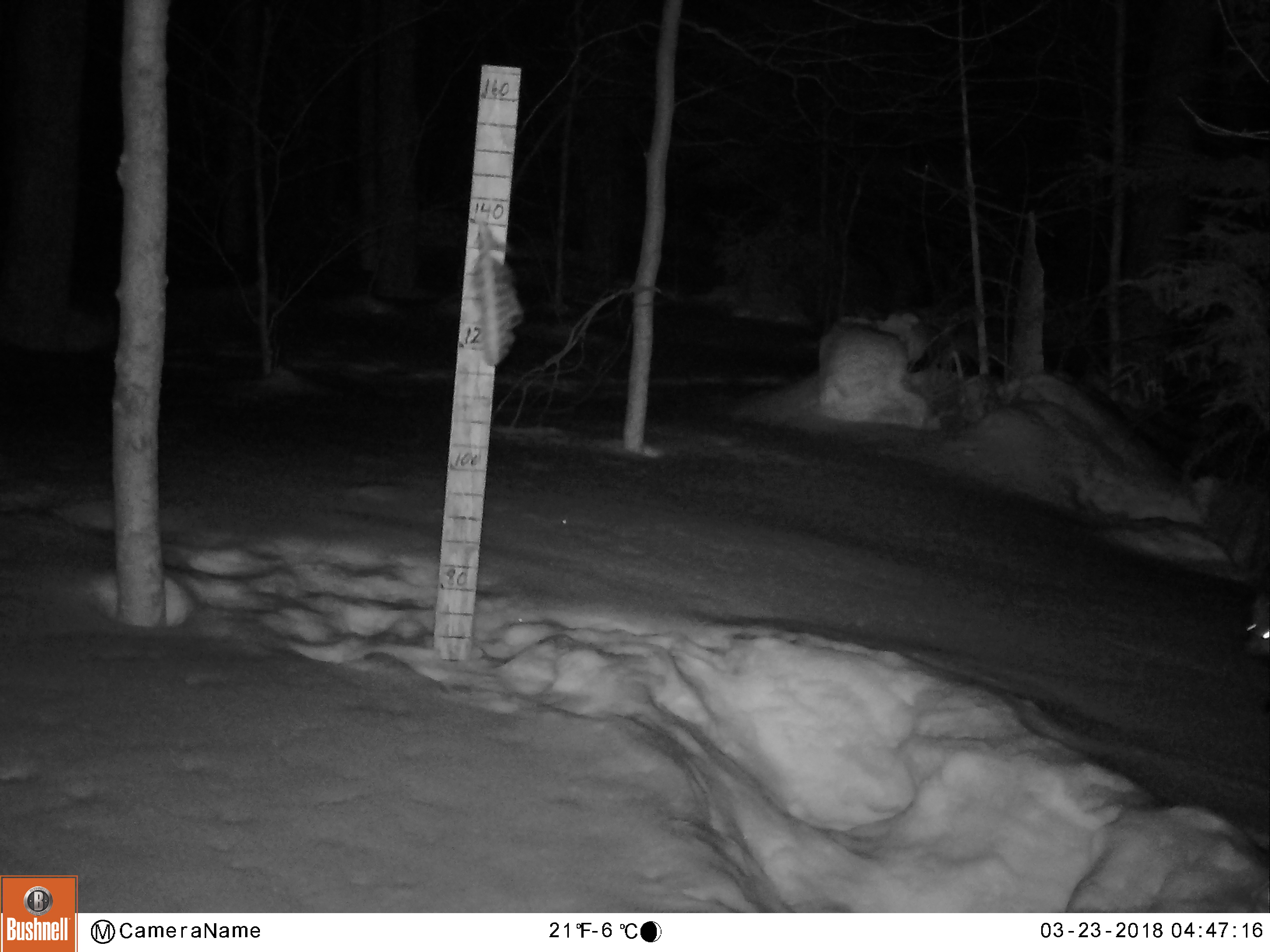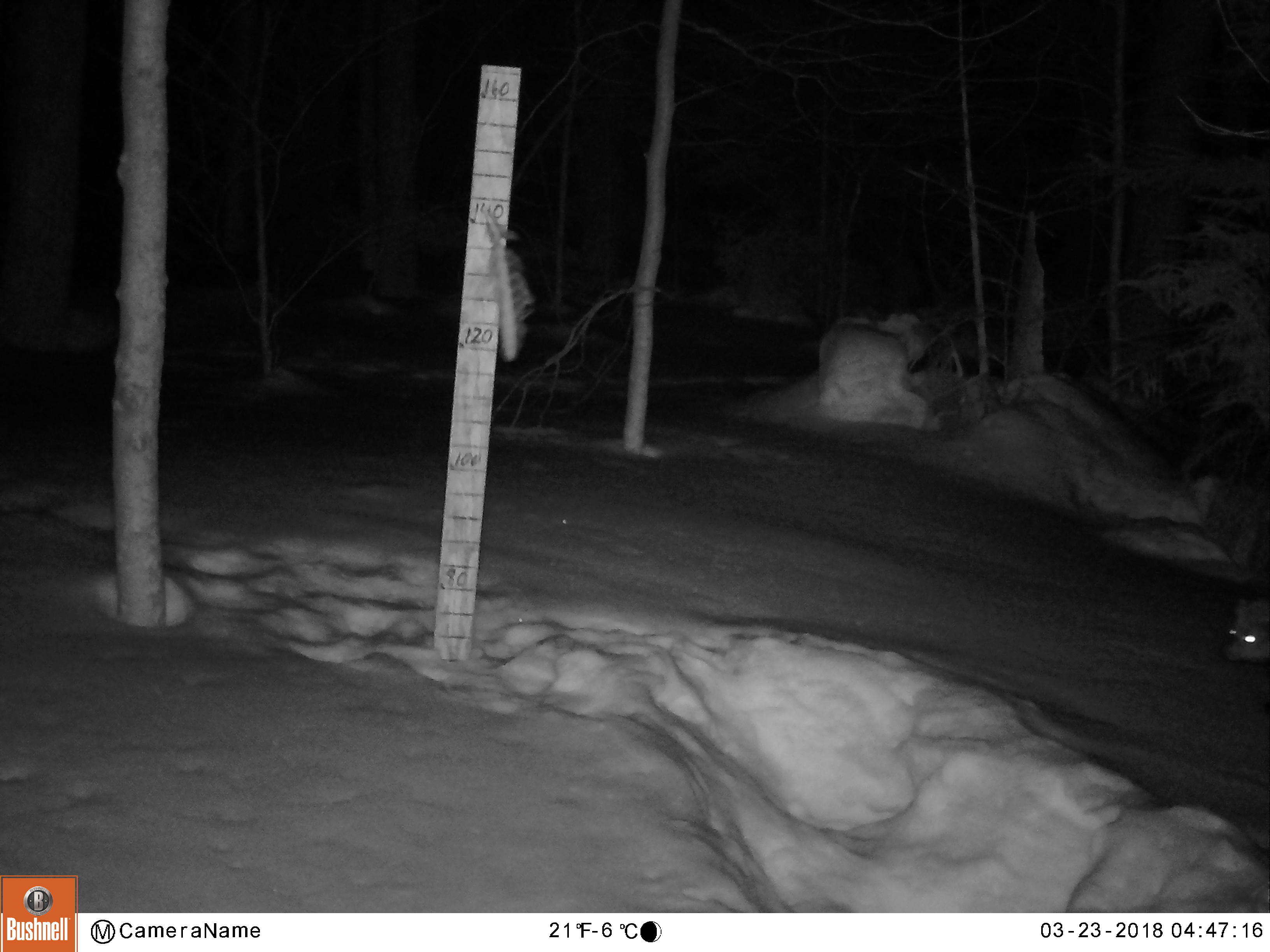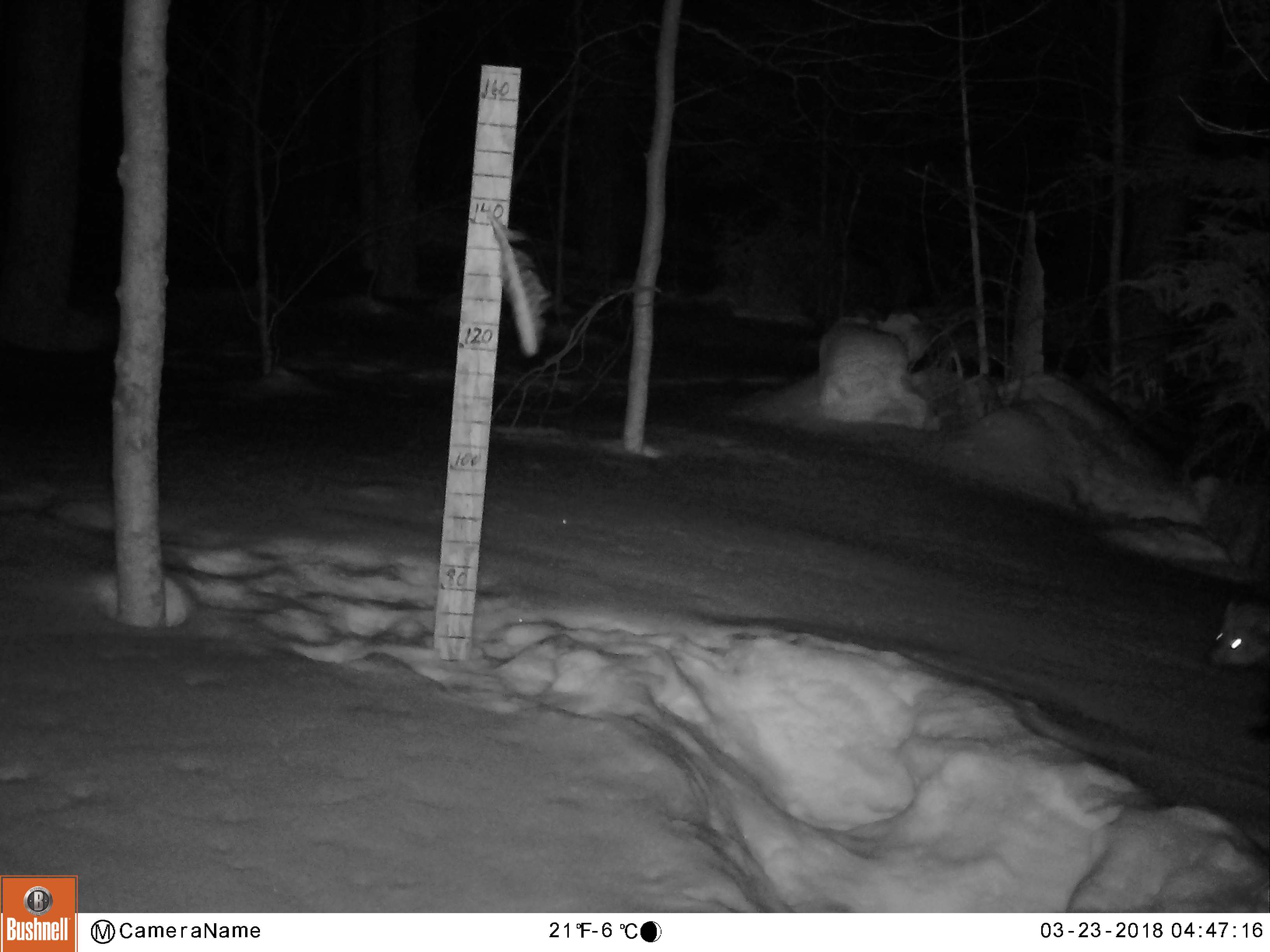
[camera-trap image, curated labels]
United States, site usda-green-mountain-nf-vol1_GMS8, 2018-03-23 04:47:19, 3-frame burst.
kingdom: Animalia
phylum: Chordata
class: Mammalia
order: Carnivora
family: Mustelidae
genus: Pekania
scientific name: Pekania pennanti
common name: fisher